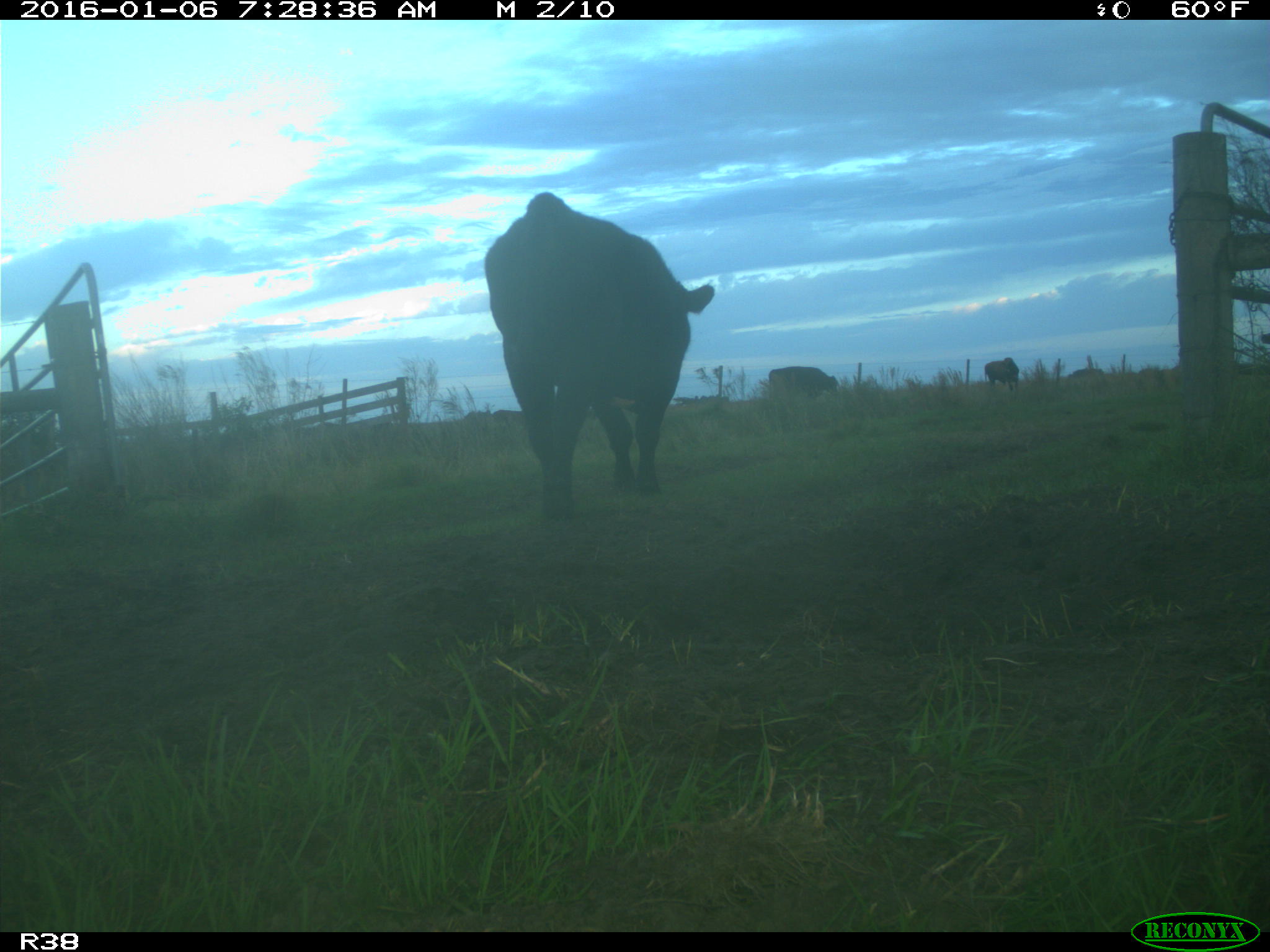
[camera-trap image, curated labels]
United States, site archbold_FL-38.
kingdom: Animalia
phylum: Chordata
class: Mammalia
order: Artiodactyla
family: Bovidae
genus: Bos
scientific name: Bos taurus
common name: domestic cow